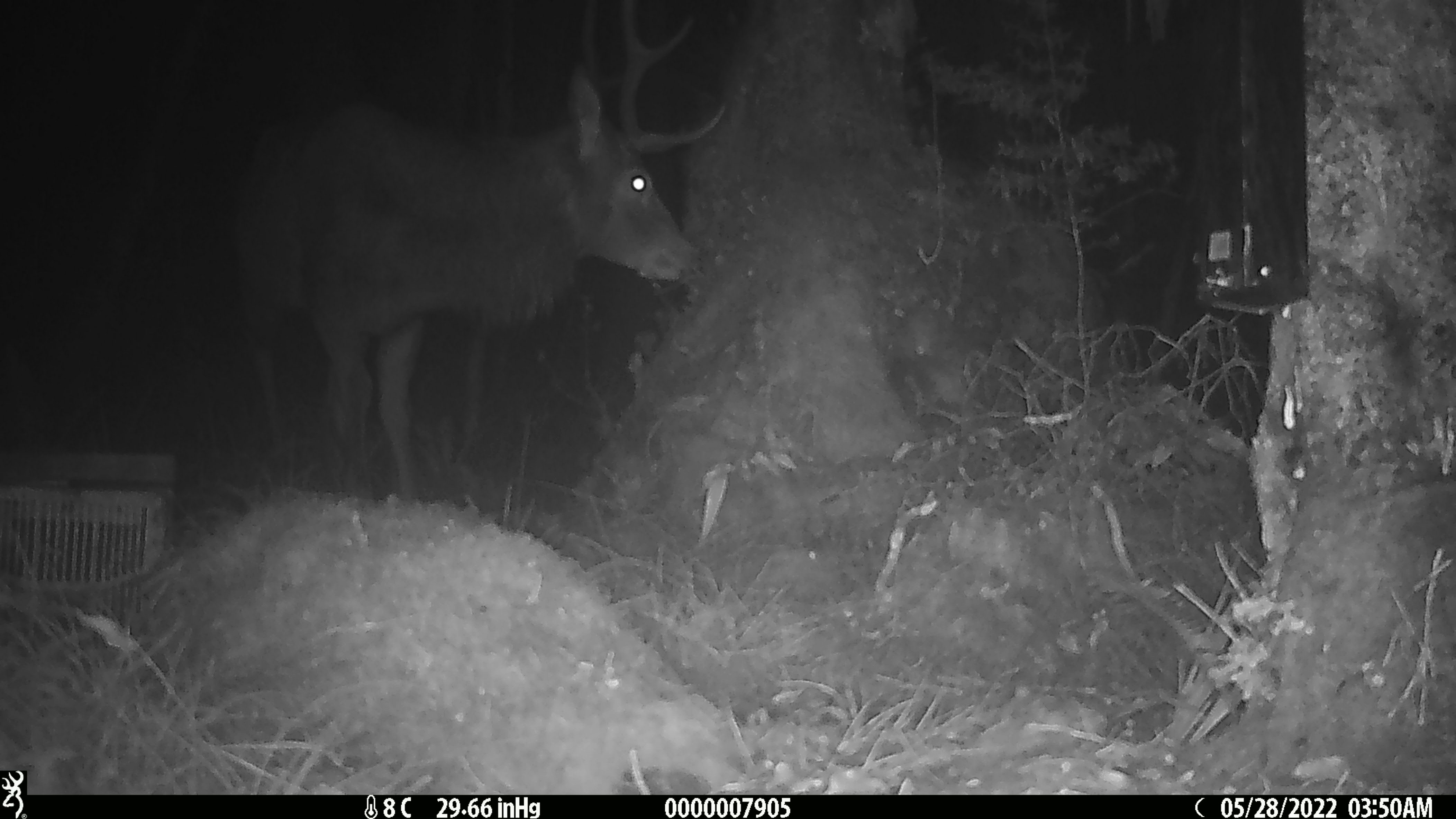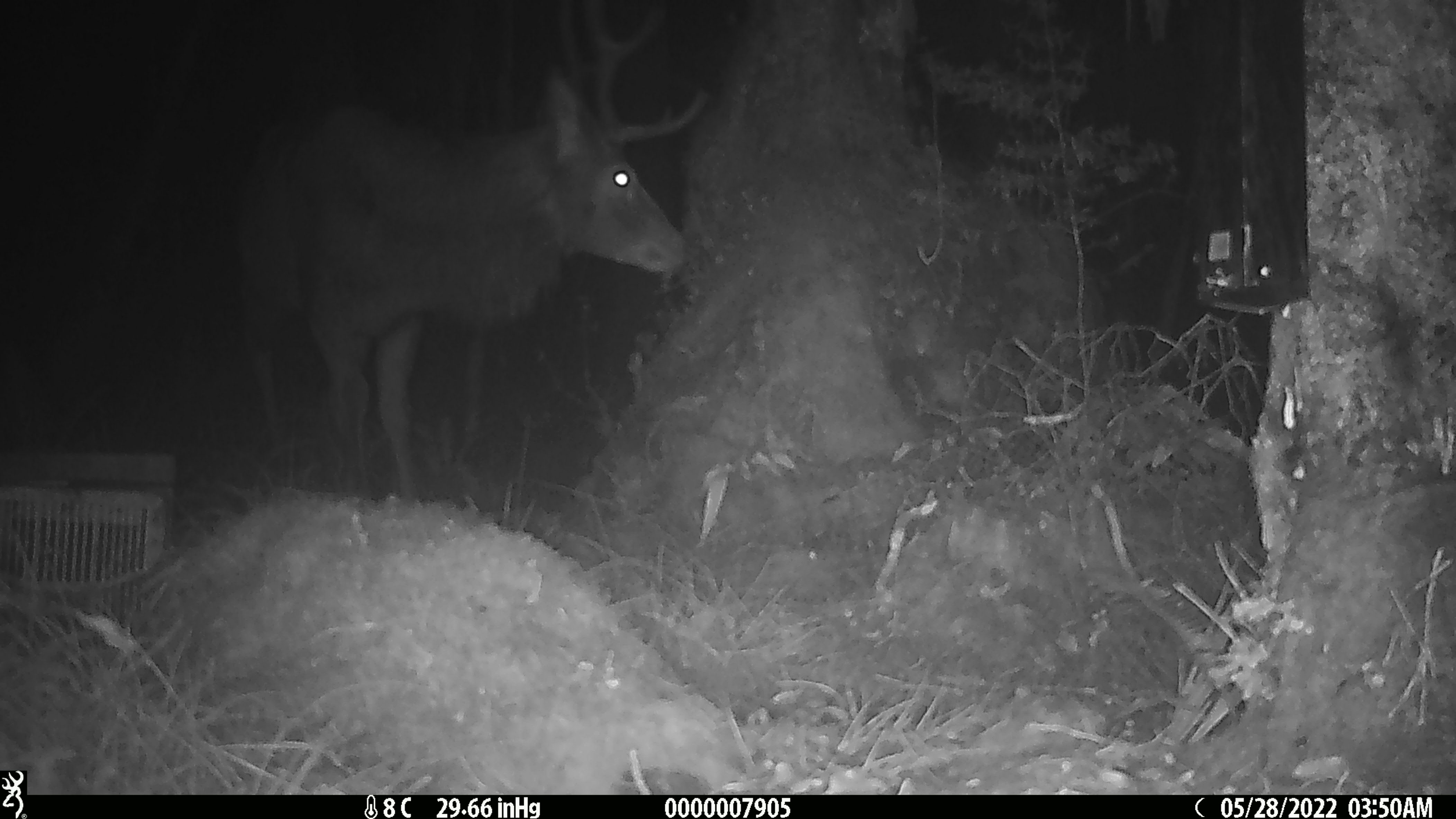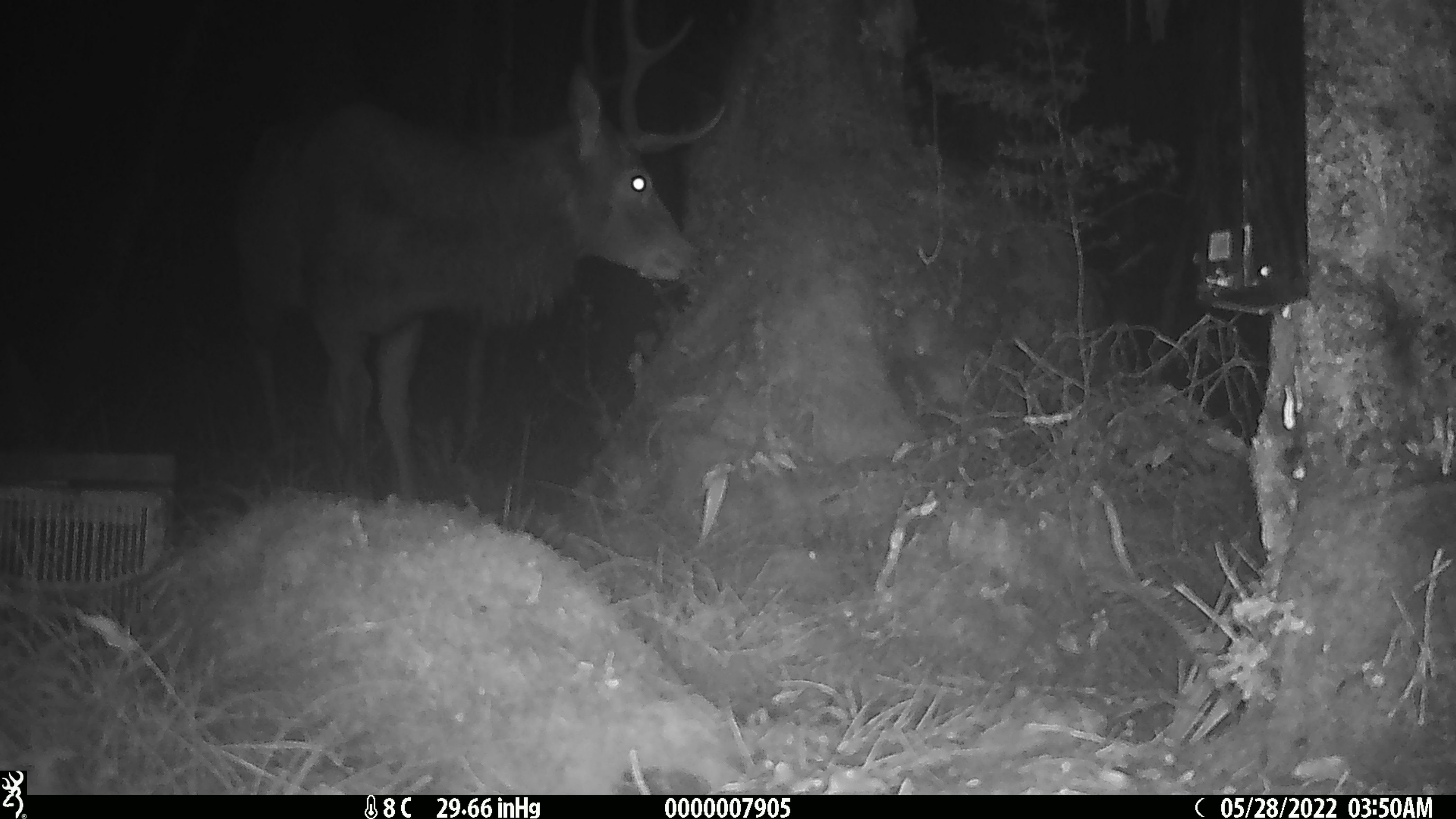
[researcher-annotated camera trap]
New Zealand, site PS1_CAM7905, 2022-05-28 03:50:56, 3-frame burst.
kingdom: Animalia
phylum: Chordata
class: Mammalia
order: Artiodactyla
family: Cervidae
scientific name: Cervidae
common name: deer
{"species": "deer (Cervidae)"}